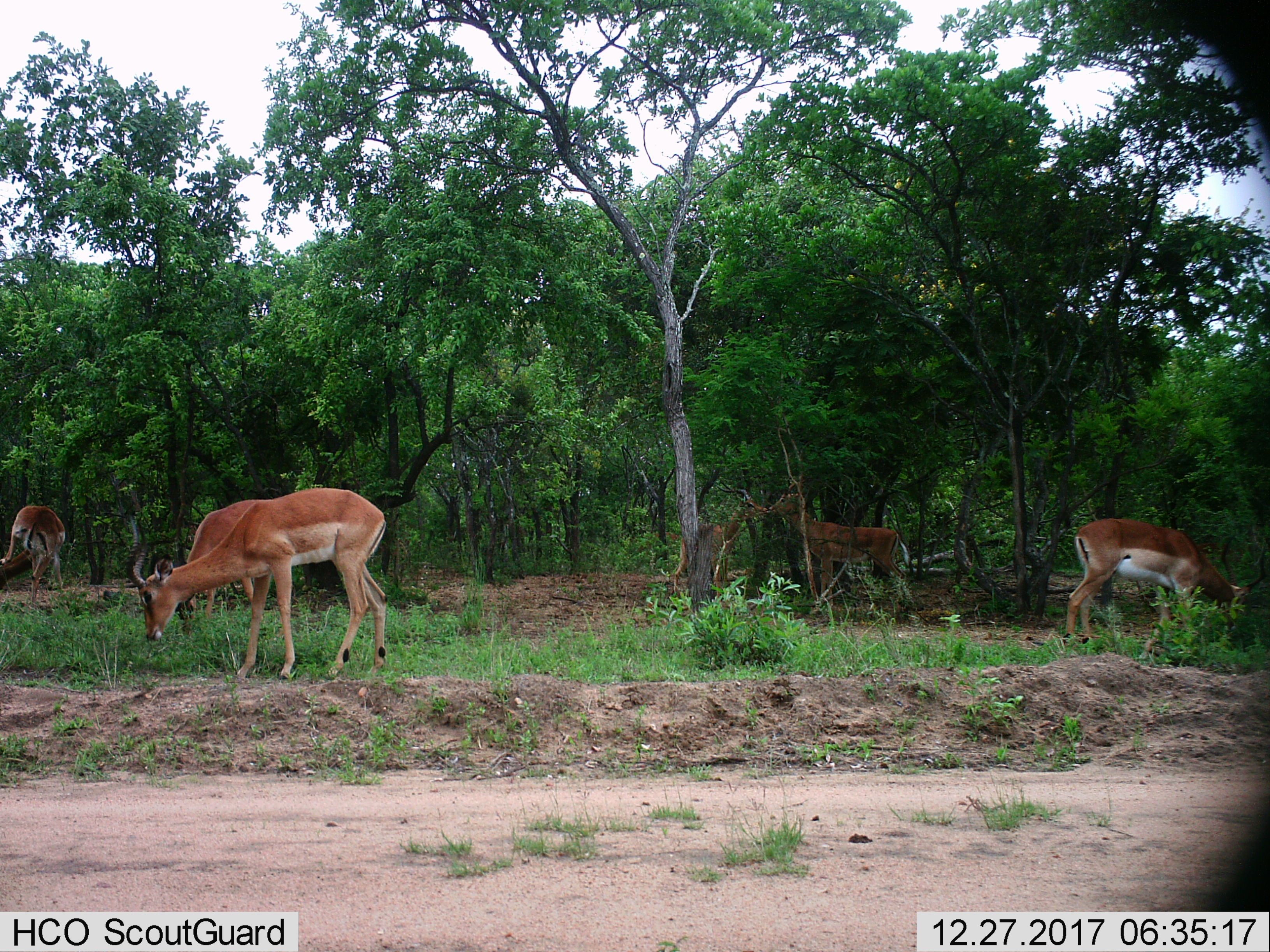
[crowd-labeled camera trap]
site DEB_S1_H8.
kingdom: Animalia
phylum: Chordata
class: Mammalia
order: Artiodactyla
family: Bovidae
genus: Aepyceros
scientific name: Aepyceros melampus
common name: impala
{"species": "impala (Aepyceros melampus)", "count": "6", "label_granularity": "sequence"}